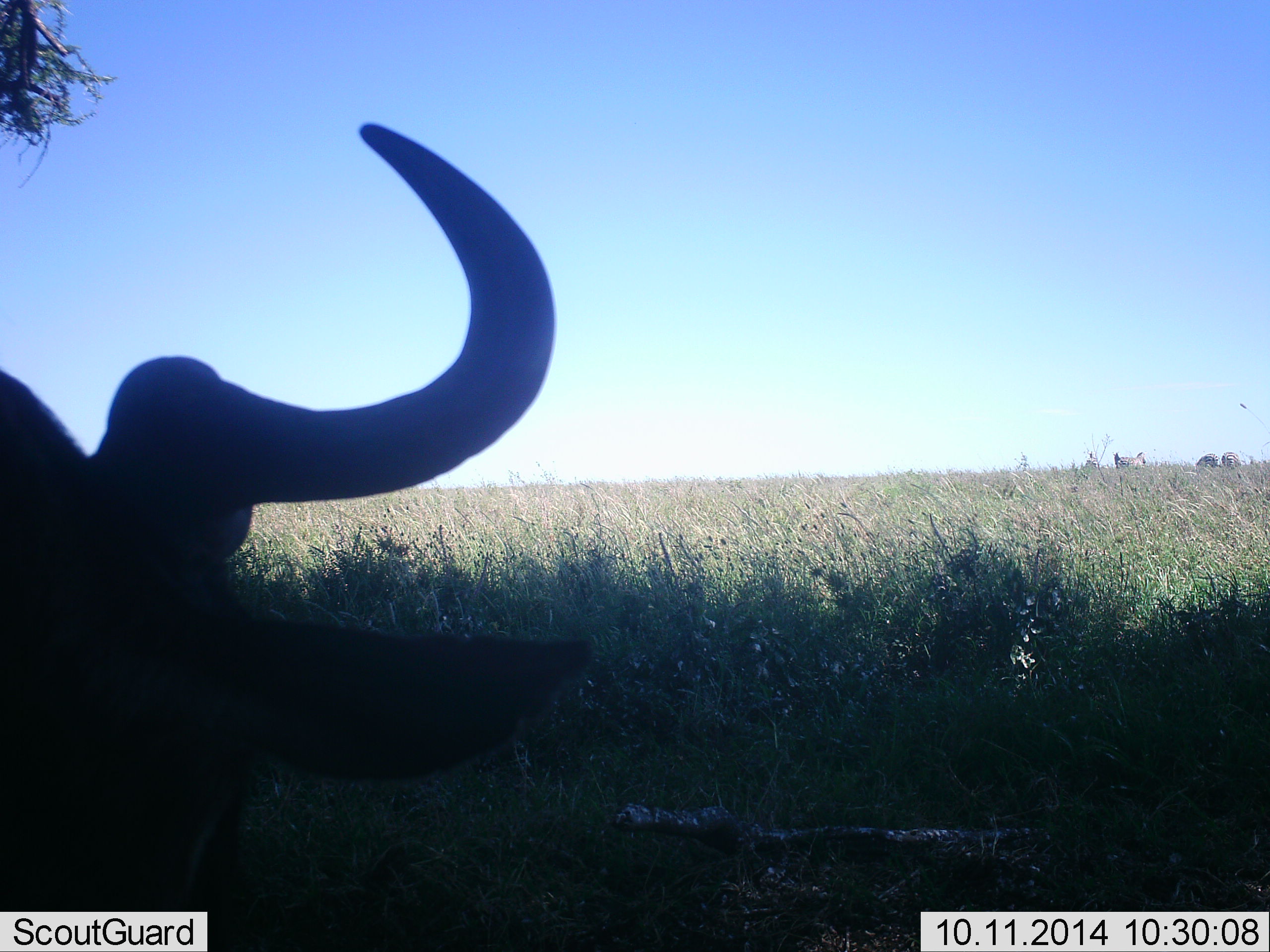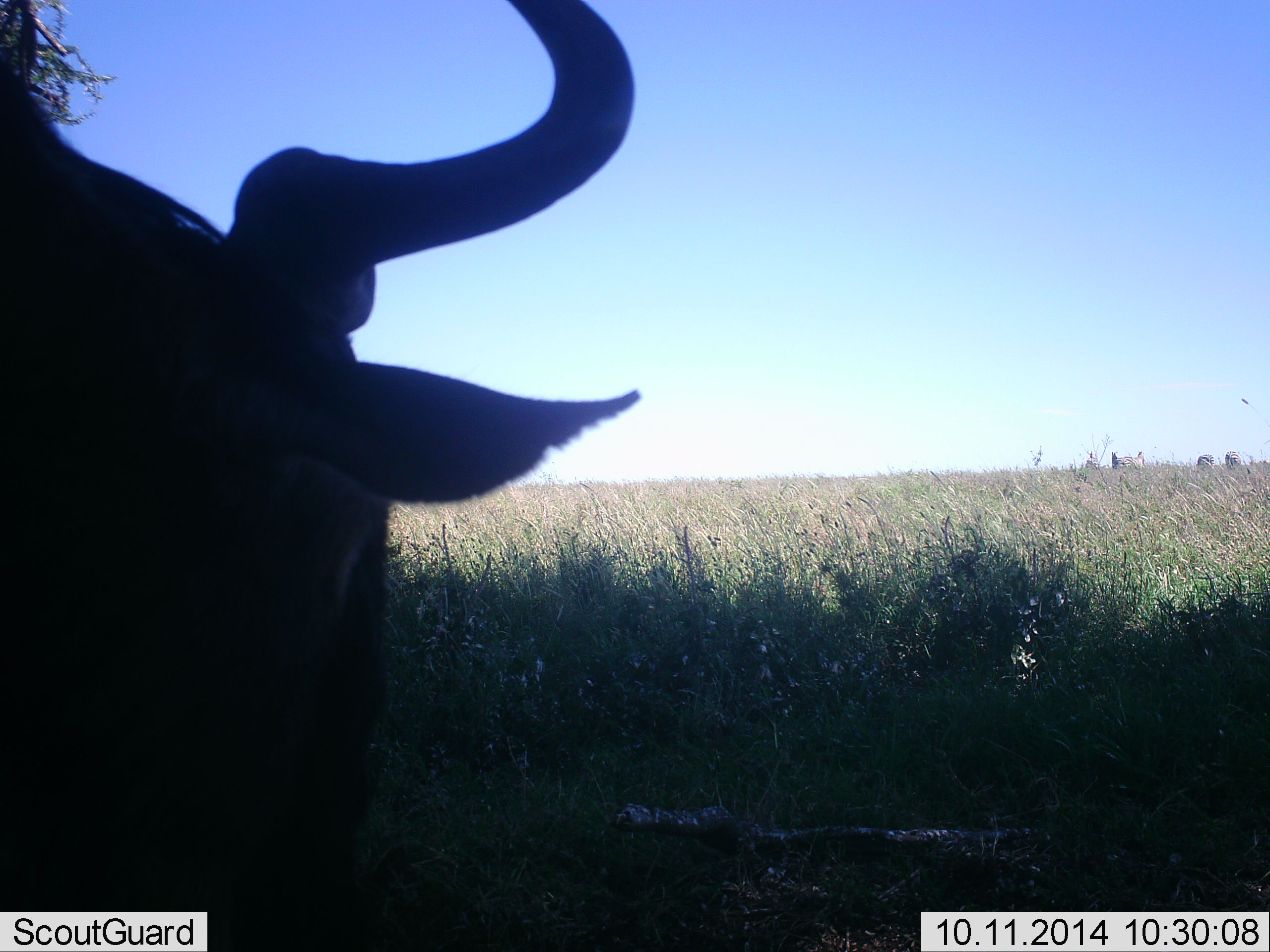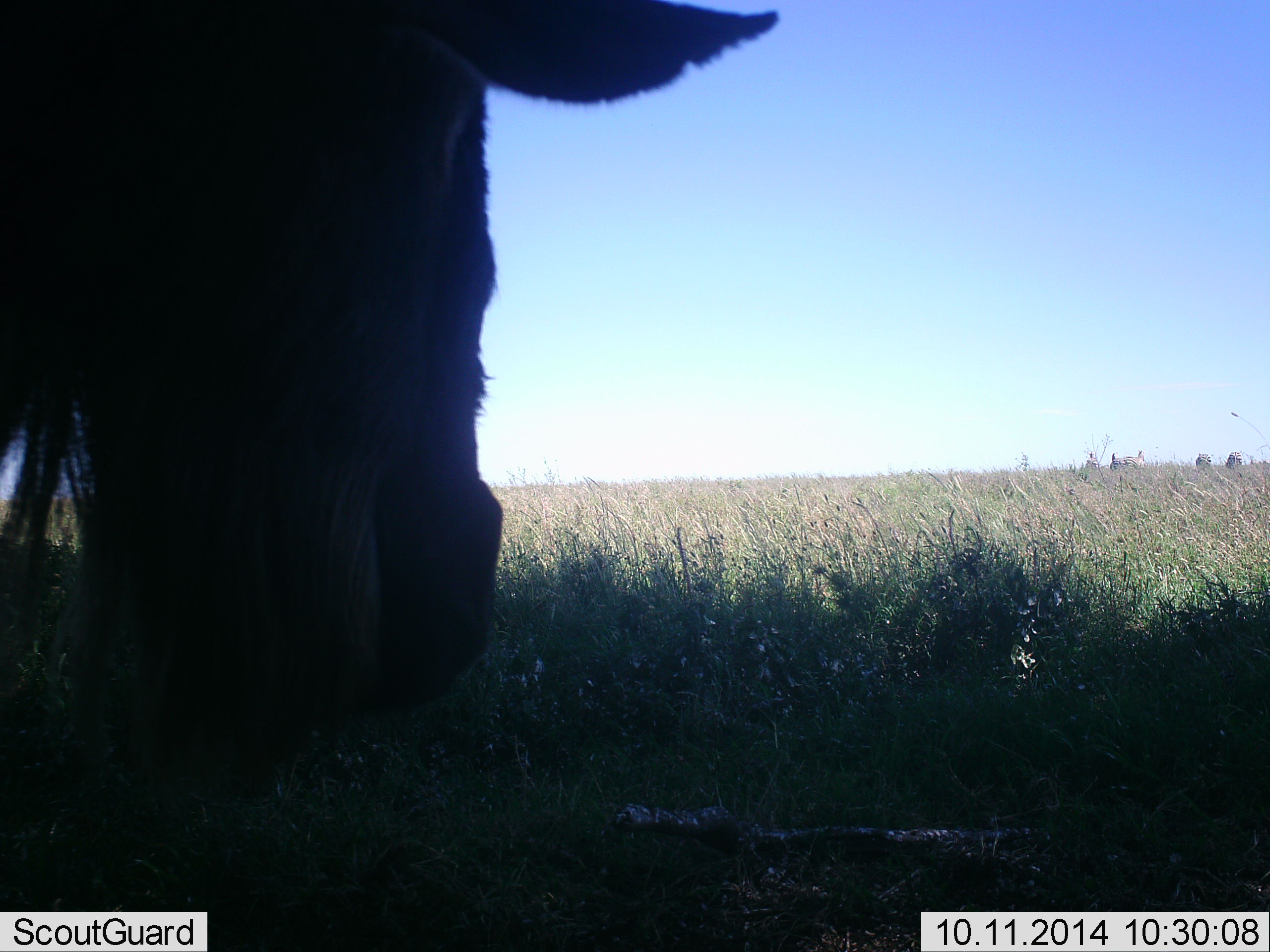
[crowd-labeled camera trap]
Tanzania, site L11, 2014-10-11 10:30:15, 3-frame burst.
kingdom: Animalia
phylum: Chordata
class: Mammalia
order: Artiodactyla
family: Bovidae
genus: Connochaetes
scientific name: Connochaetes taurinus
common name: blue wildebeest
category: wildebeest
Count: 1.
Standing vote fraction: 60%.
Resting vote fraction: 0%.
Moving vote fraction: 20%.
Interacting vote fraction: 0%.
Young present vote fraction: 0%.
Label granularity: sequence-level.